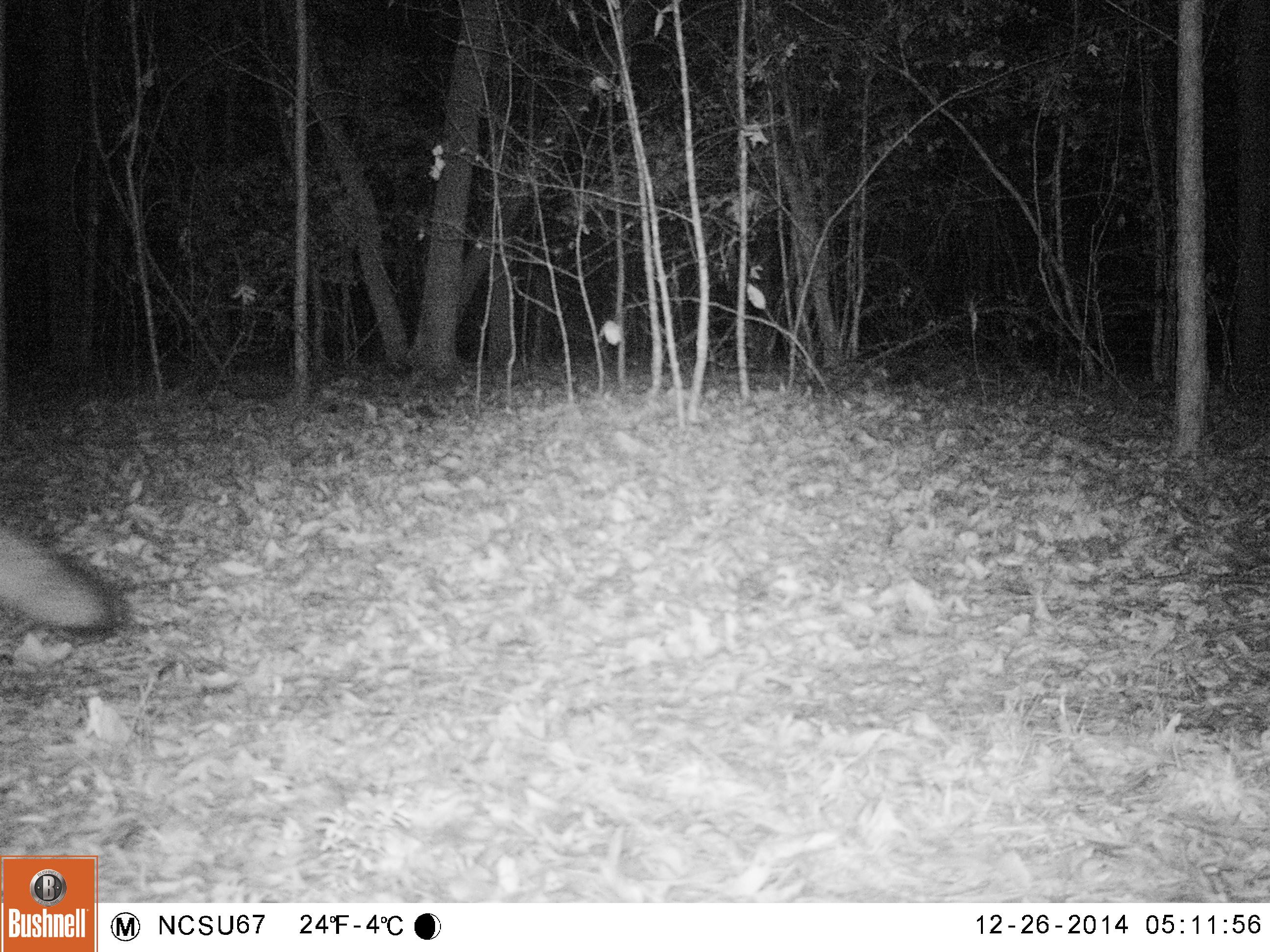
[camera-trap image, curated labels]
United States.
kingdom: Animalia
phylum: Chordata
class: Mammalia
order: Carnivora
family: Canidae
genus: Urocyon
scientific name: Urocyon cinereoargenteus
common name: gray fox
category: Grey Fox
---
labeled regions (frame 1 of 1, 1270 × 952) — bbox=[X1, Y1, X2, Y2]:
Grey Fox: bbox=[2, 490, 127, 657]